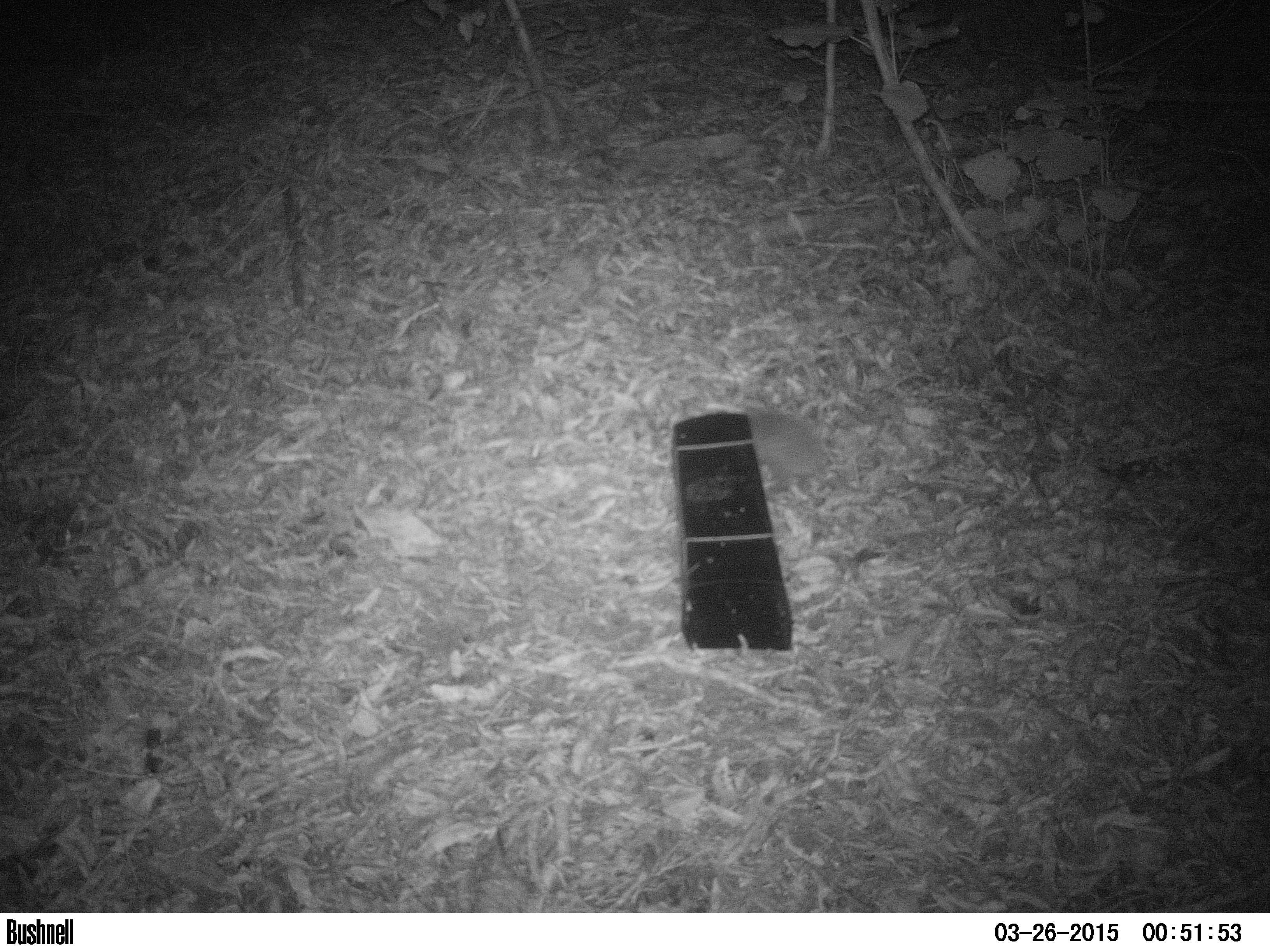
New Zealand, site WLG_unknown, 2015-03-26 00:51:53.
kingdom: Animalia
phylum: Chordata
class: Mammalia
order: Eulipotyphla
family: Erinaceidae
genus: Erinaceus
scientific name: Erinaceus europaeus europaeus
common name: european hedgehog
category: hedgehog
Hedgehog (european hedgehog) (Erinaceus europaeus europaeus).